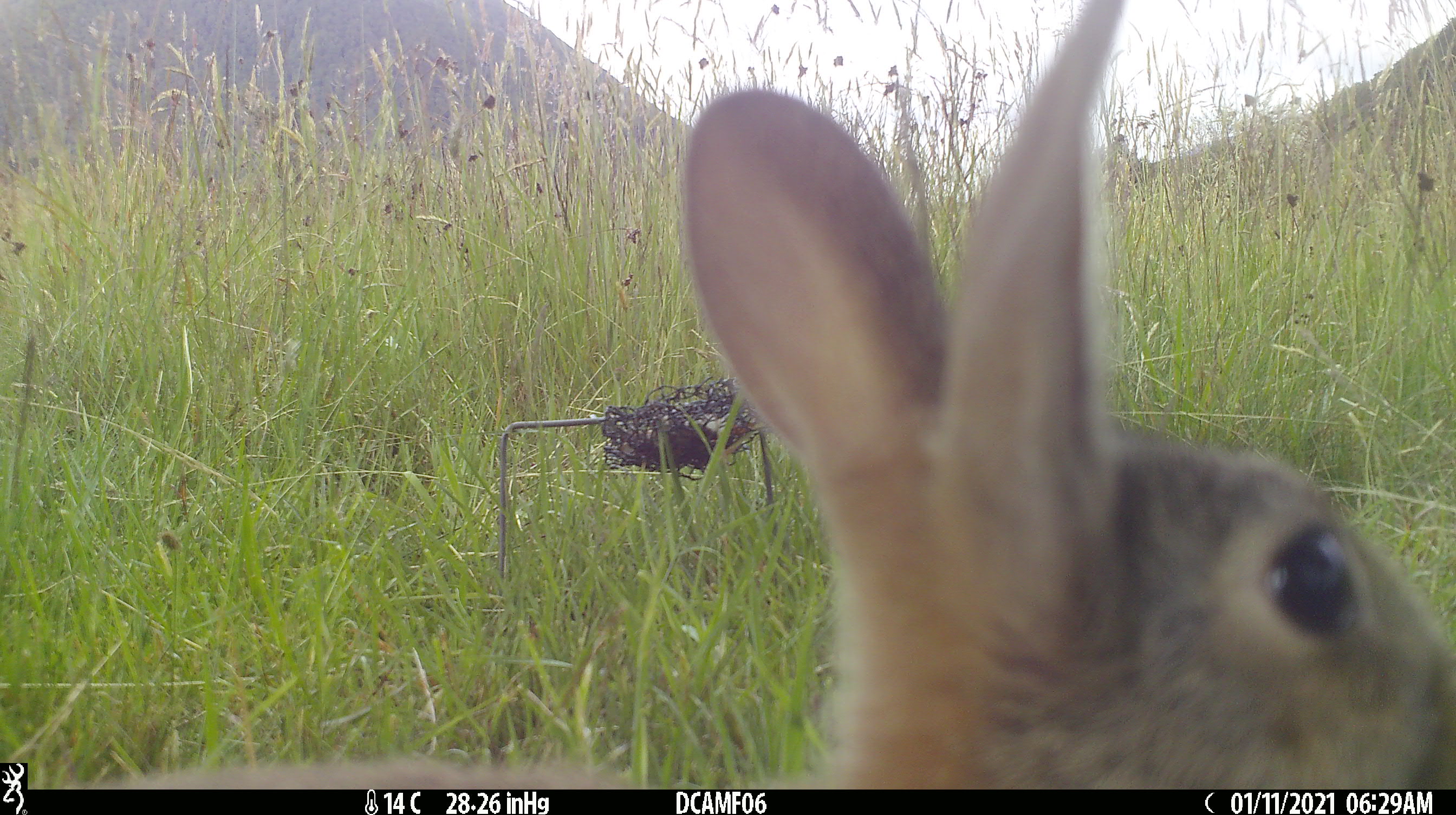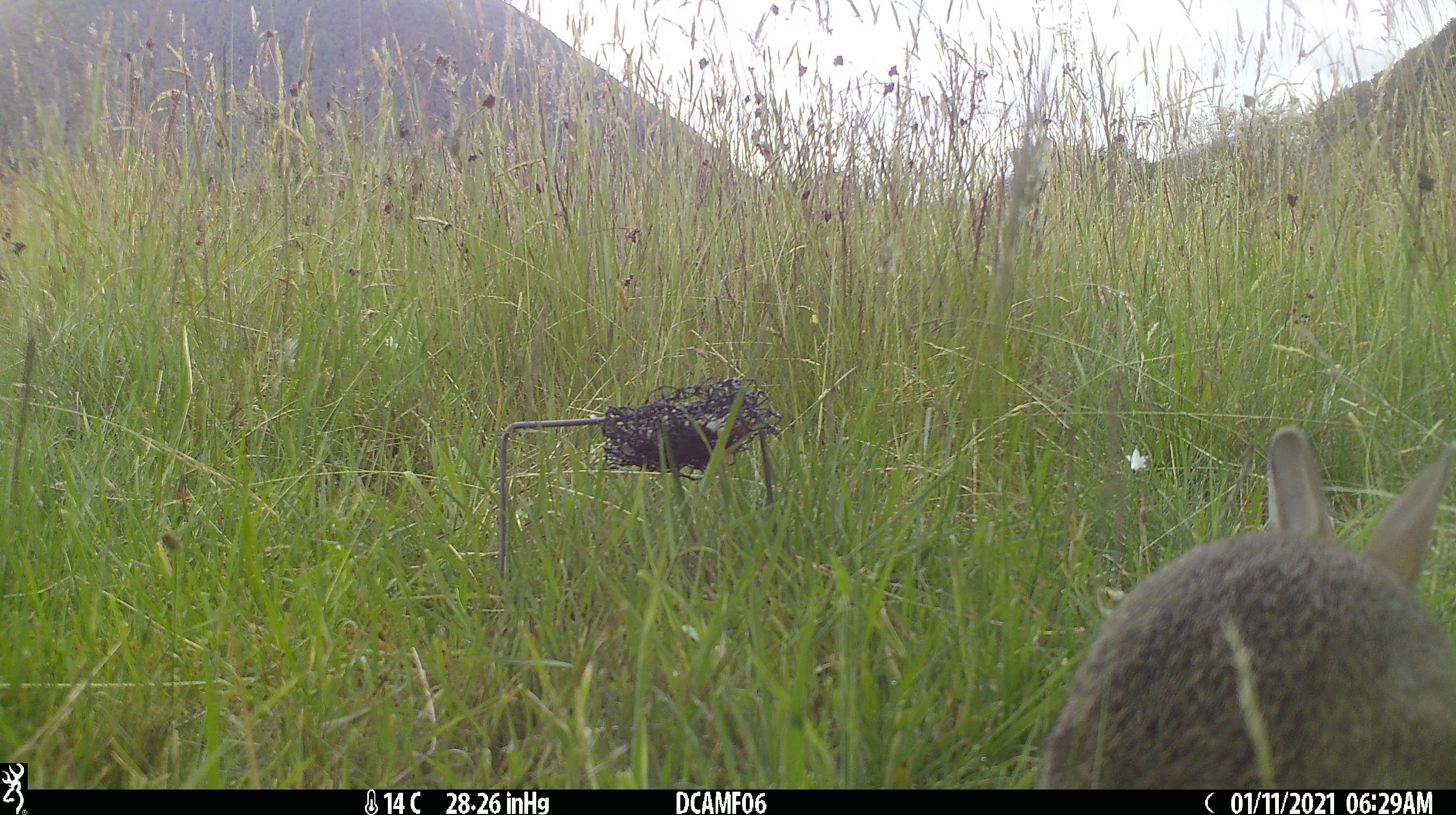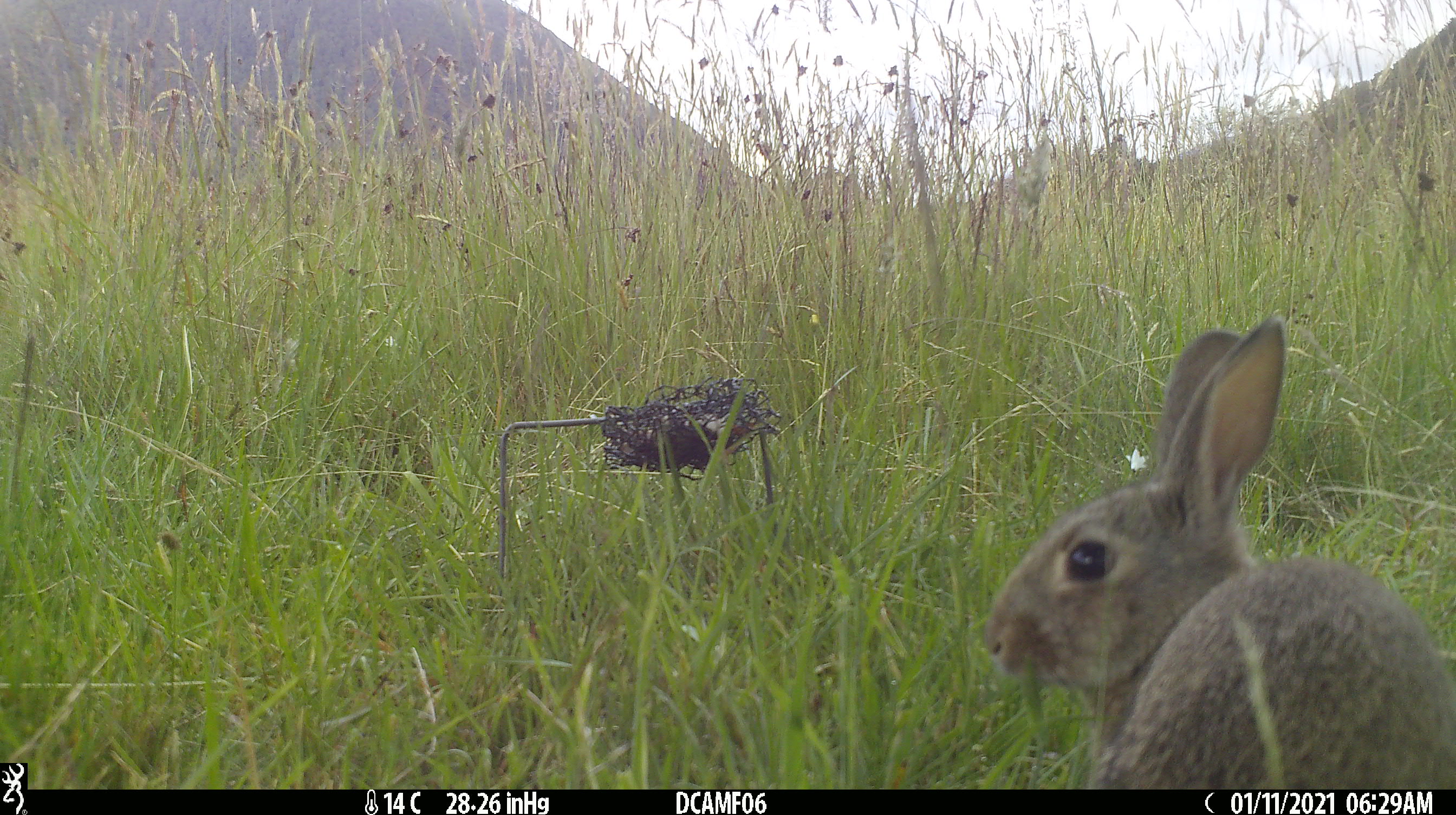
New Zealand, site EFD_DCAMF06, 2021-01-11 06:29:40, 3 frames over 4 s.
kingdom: Animalia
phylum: Chordata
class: Mammalia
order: Lagomorpha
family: Leporidae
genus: Oryctolagus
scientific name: Oryctolagus cuniculus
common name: european rabbit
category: rabbit